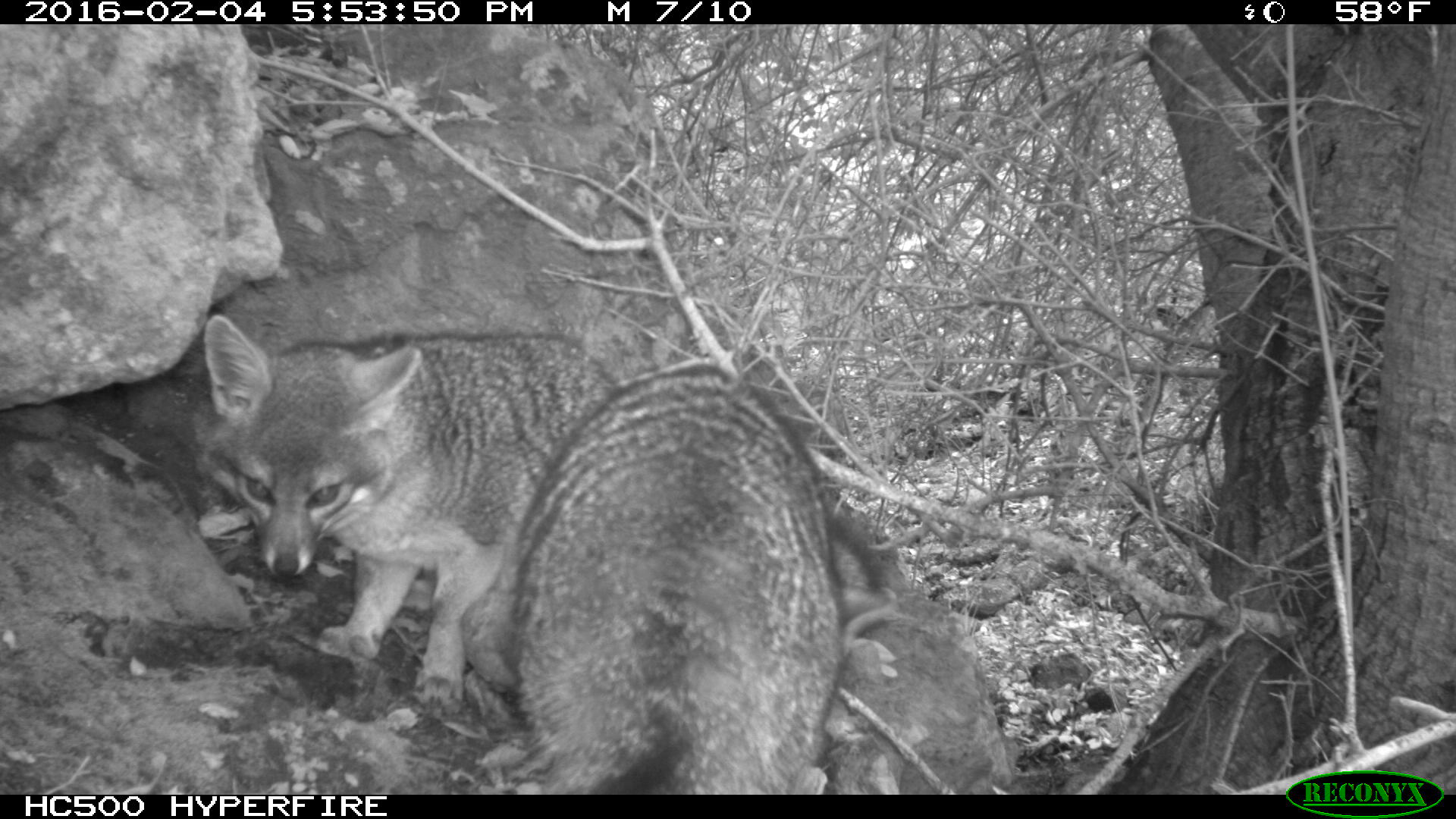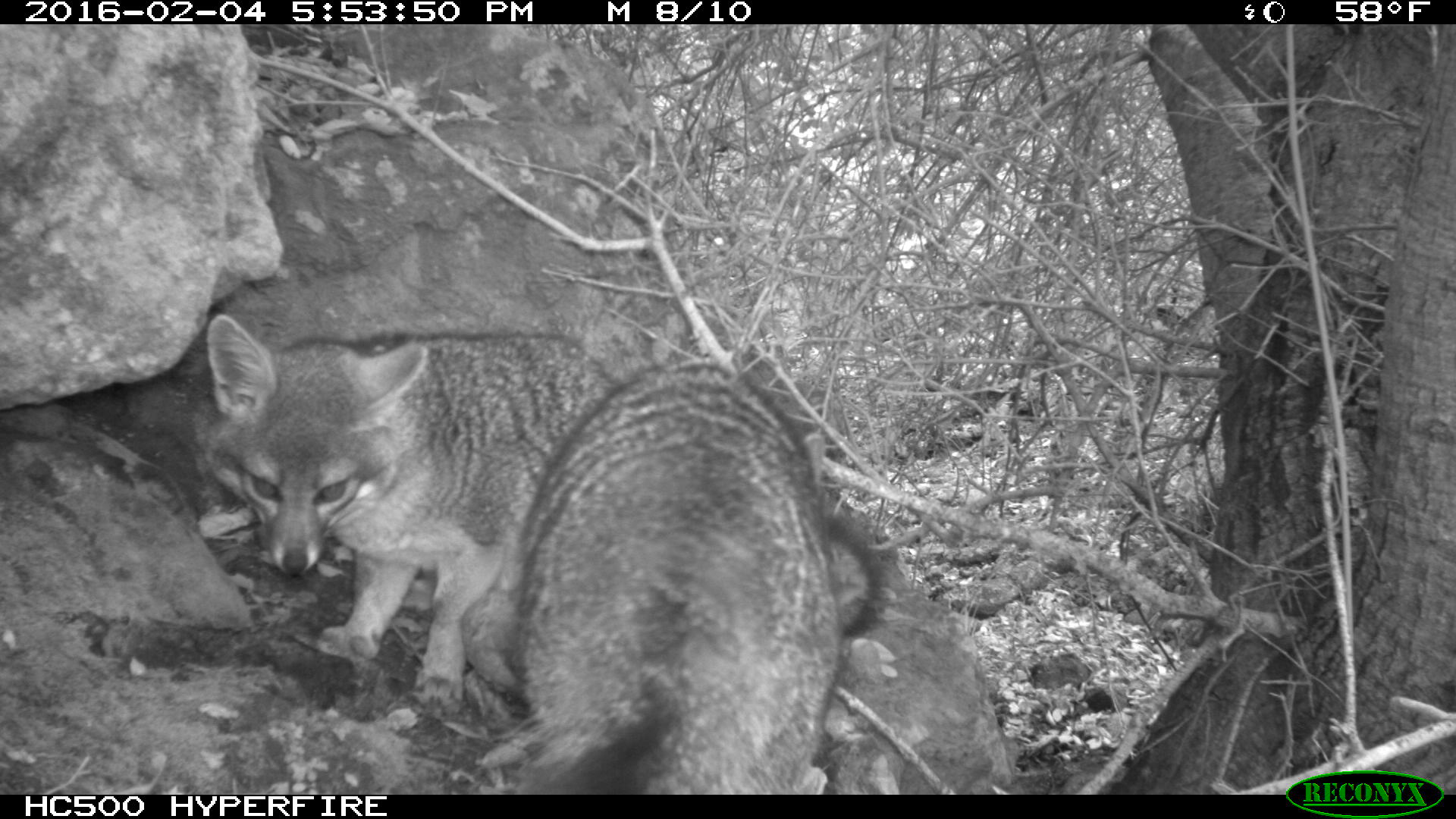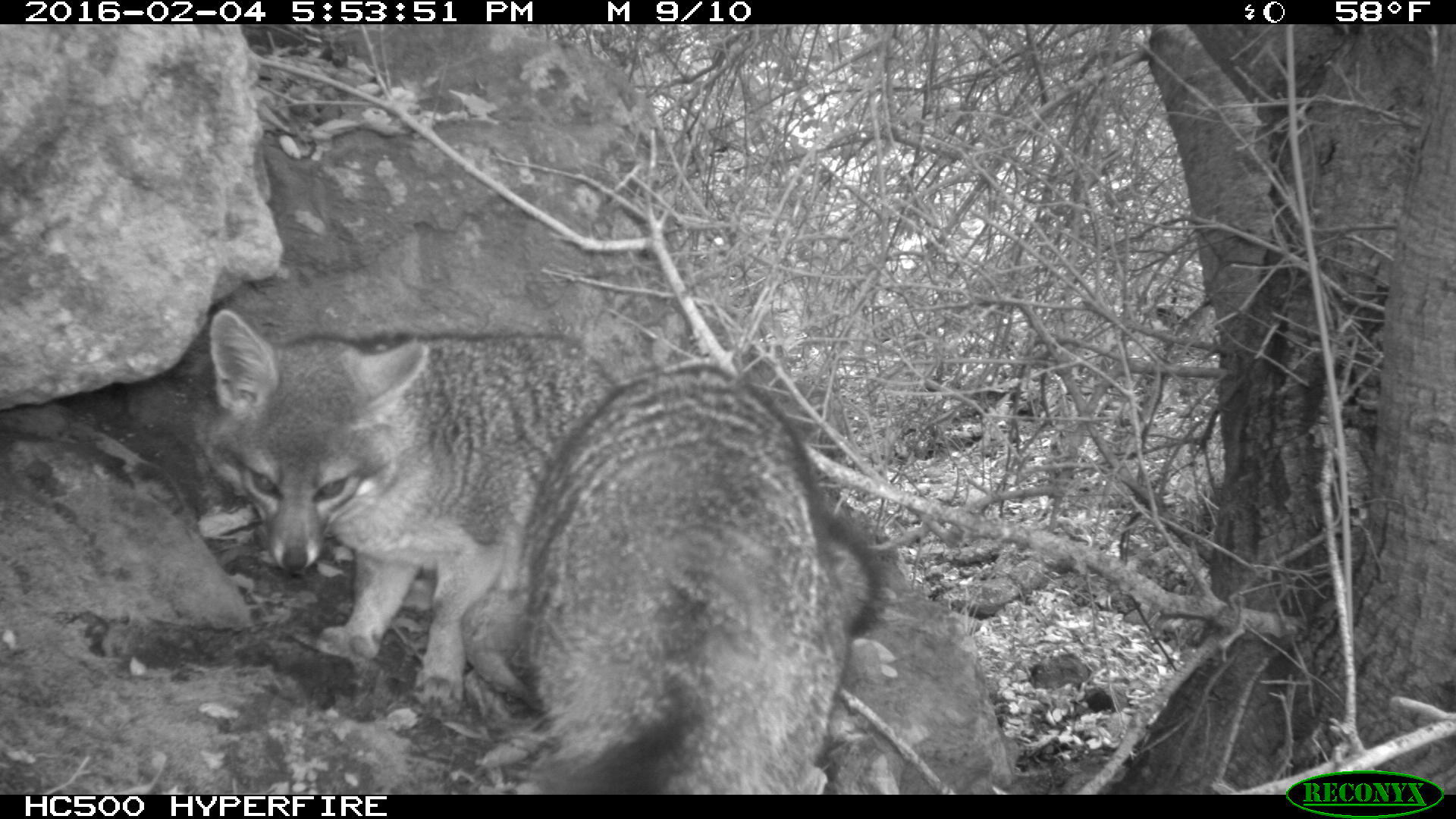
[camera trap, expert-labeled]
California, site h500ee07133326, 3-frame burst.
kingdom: Animalia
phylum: Chordata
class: Mammalia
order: Carnivora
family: Canidae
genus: Urocyon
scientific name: Urocyon littoralis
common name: island fox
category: fox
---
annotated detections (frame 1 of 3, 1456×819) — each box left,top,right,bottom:
fox: 202,312,624,712; 504,366,885,793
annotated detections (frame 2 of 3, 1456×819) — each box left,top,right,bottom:
fox: 204,312,890,714; 515,364,846,794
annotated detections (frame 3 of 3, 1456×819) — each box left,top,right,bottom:
fox: 206,309,624,712; 513,363,885,793